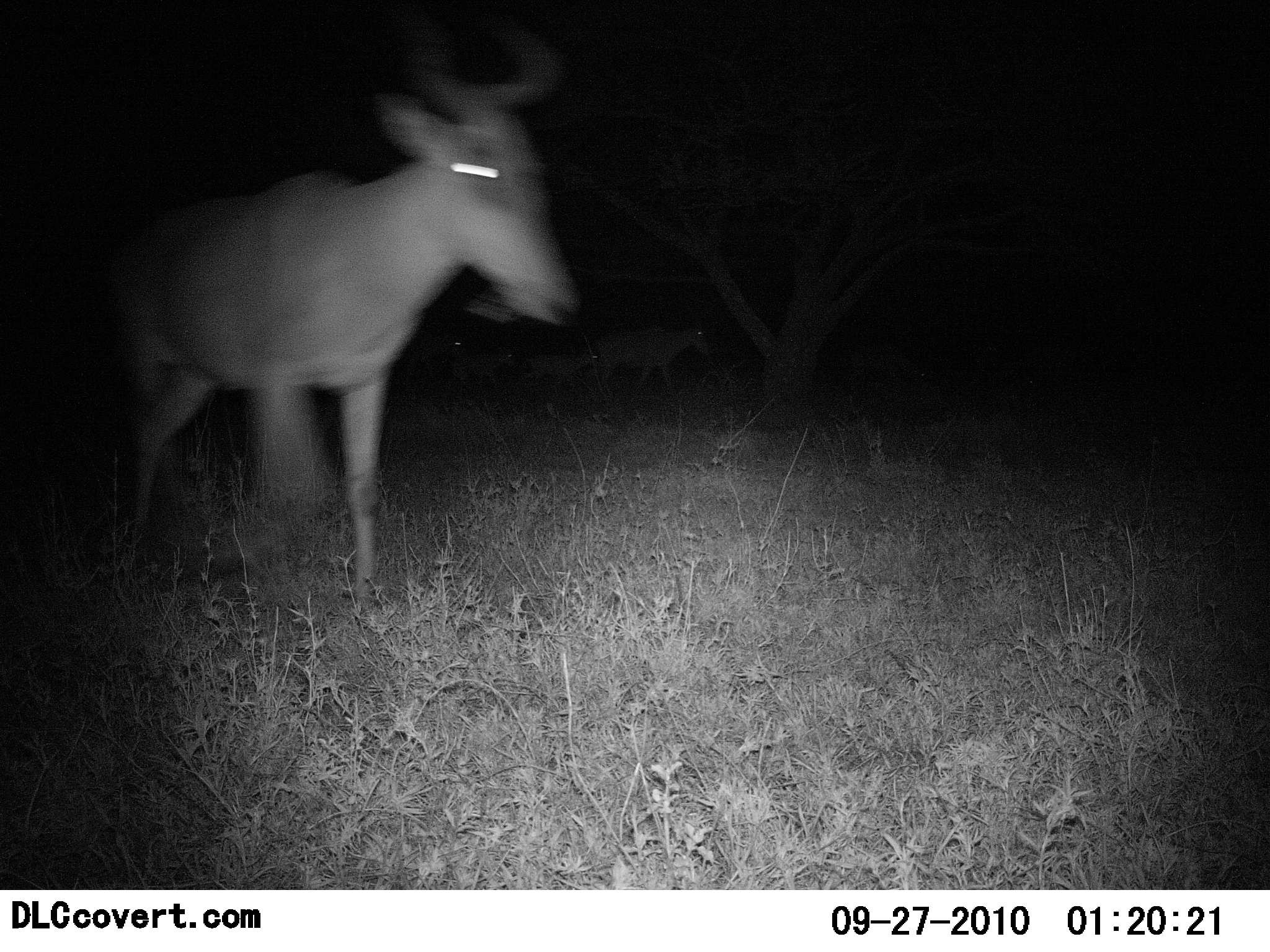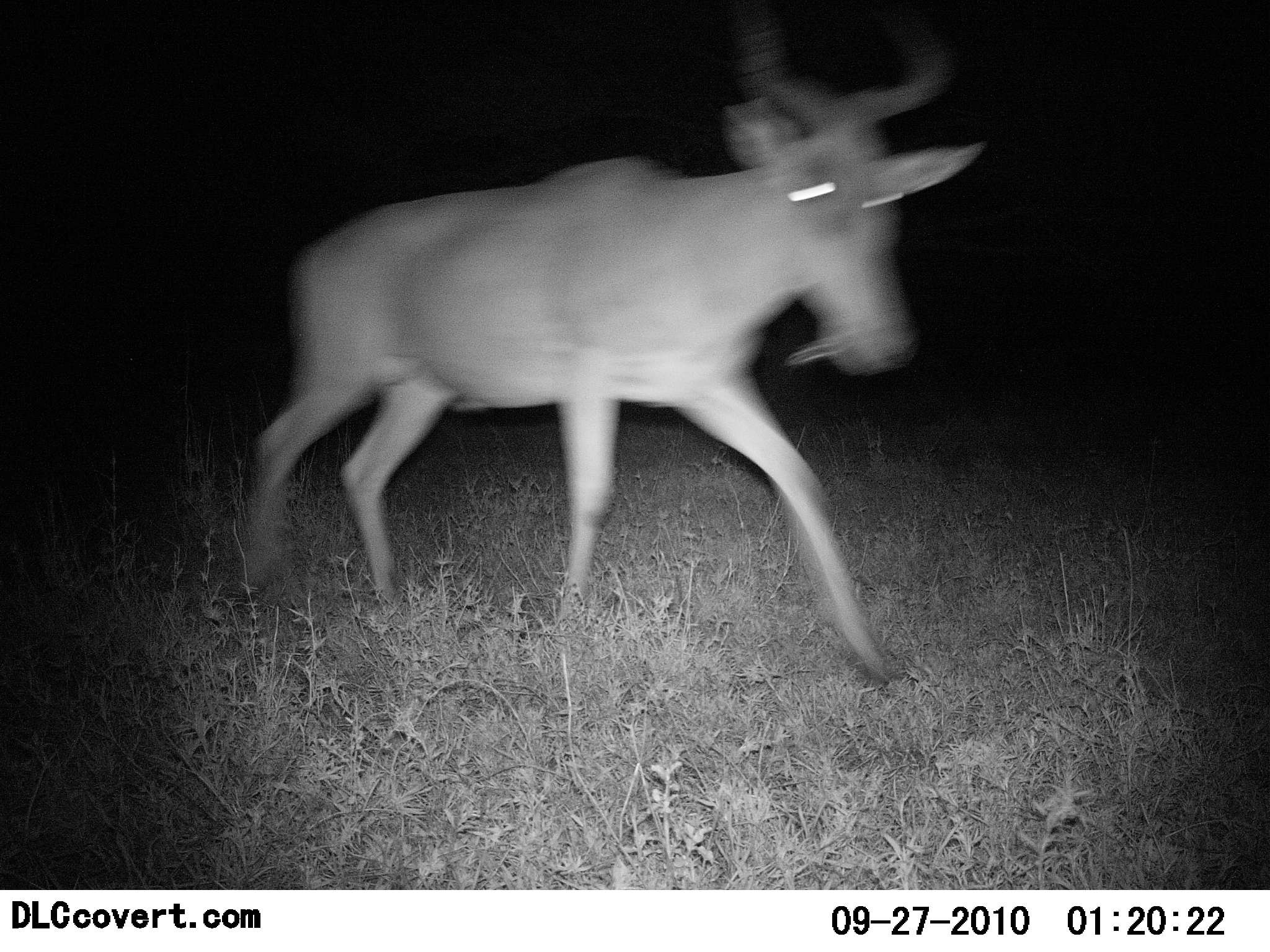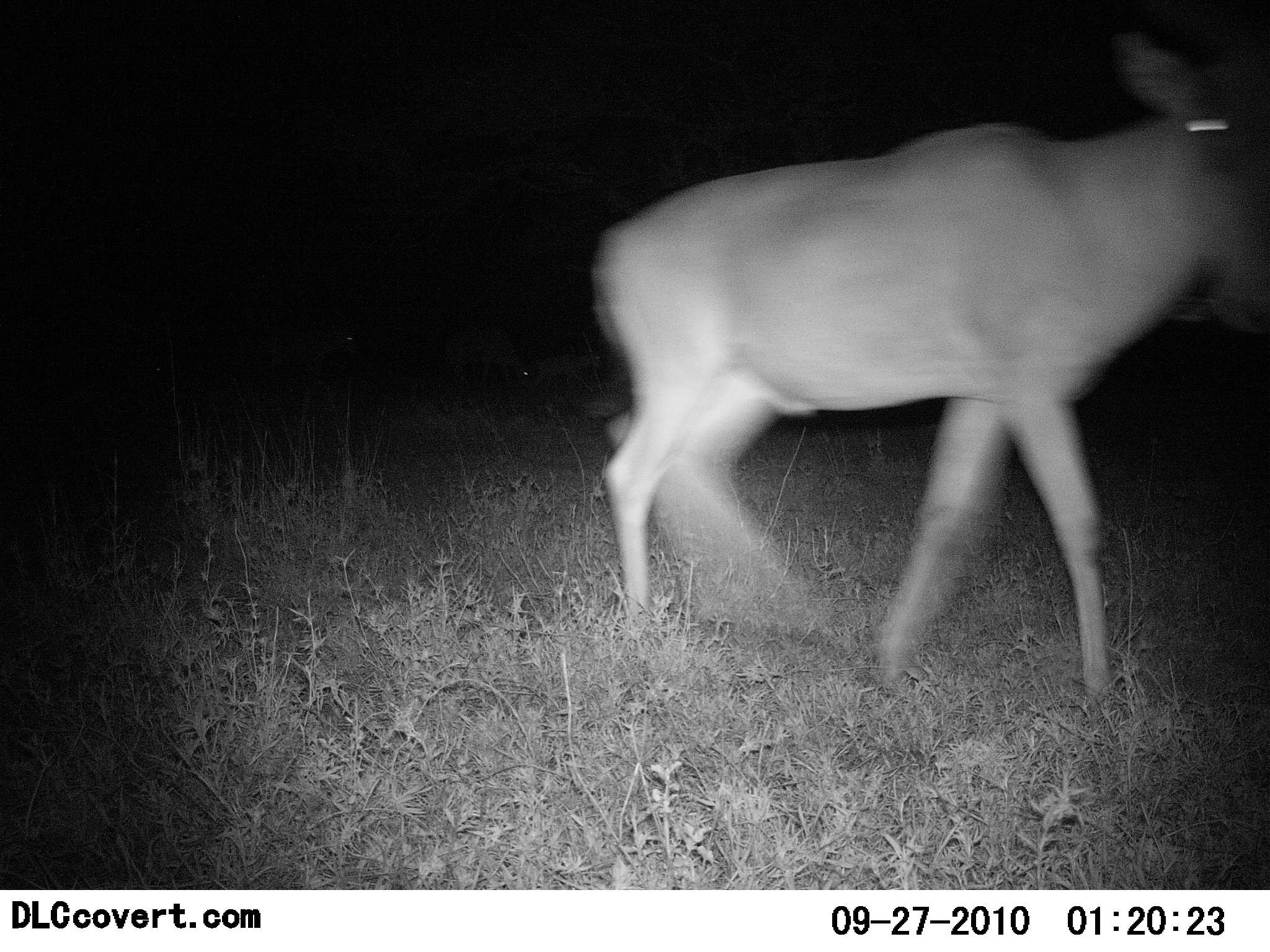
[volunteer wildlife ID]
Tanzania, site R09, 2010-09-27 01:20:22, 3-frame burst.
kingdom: Animalia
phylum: Chordata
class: Mammalia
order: Artiodactyla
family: Bovidae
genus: Alcelaphus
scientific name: Alcelaphus buselaphus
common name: hartebeest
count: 1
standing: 0%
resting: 0%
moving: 100%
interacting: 0%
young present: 0%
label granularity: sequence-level